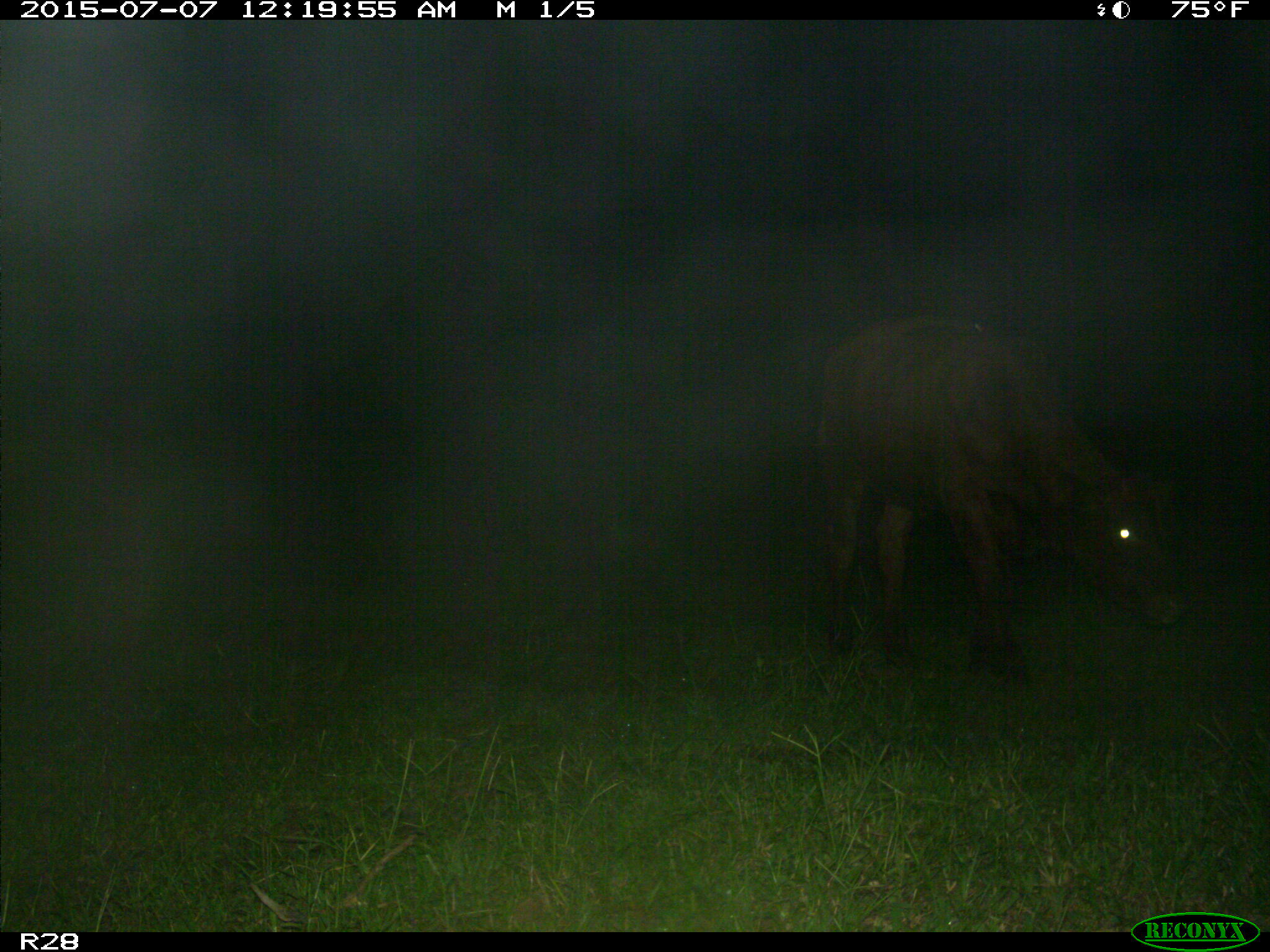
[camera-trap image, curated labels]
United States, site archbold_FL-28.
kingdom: Animalia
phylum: Chordata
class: Mammalia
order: Artiodactyla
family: Bovidae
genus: Bos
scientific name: Bos taurus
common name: domestic cow